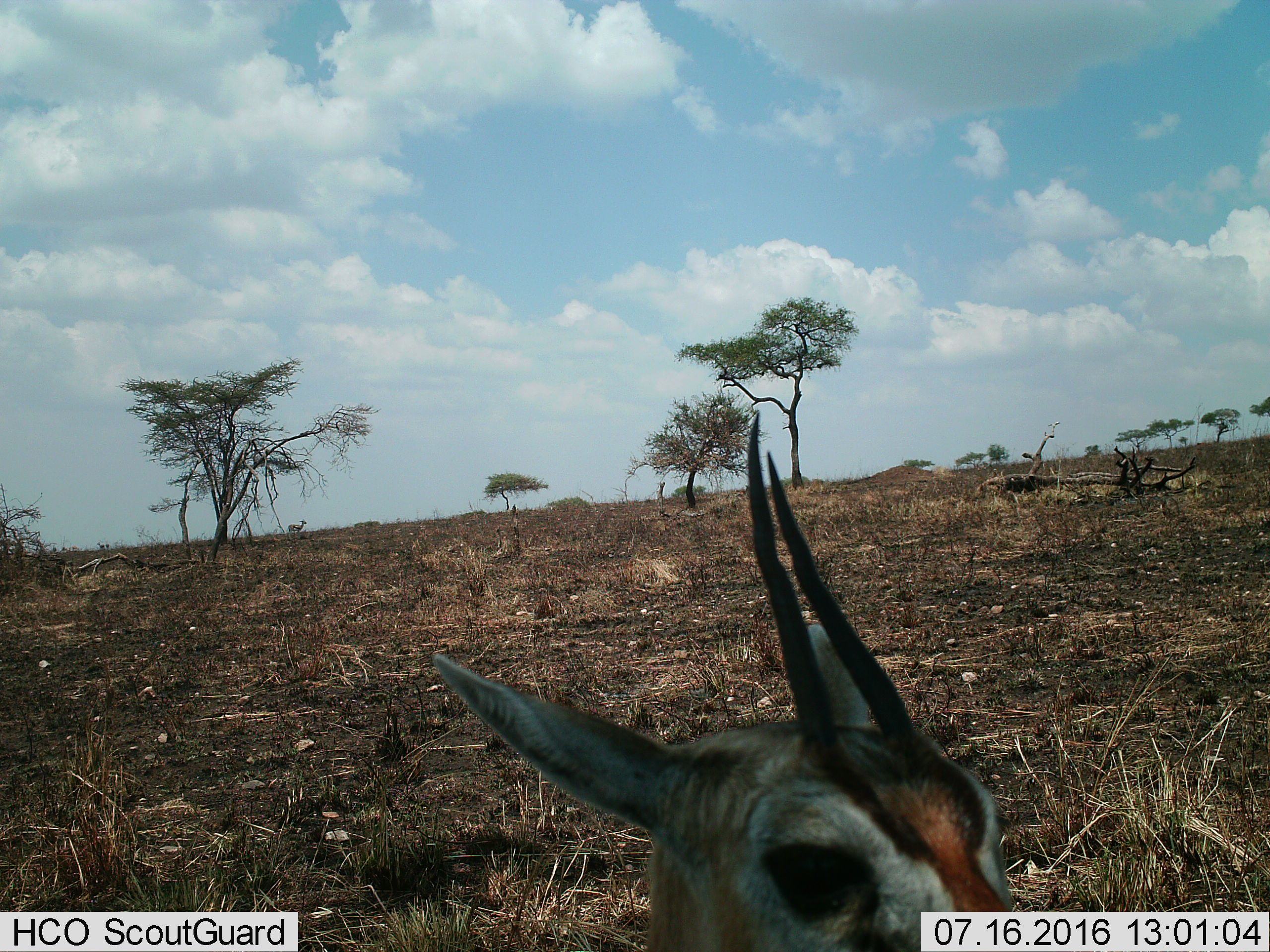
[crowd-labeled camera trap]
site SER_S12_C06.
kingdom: Animalia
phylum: Chordata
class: Mammalia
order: Artiodactyla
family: Bovidae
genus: Eudorcas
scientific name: Eudorcas thomsonii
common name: thomson's gazelle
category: gazellethomsons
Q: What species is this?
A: Gazellethomsons (thomson's gazelle) (Eudorcas thomsonii).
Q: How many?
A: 1.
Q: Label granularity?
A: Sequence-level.